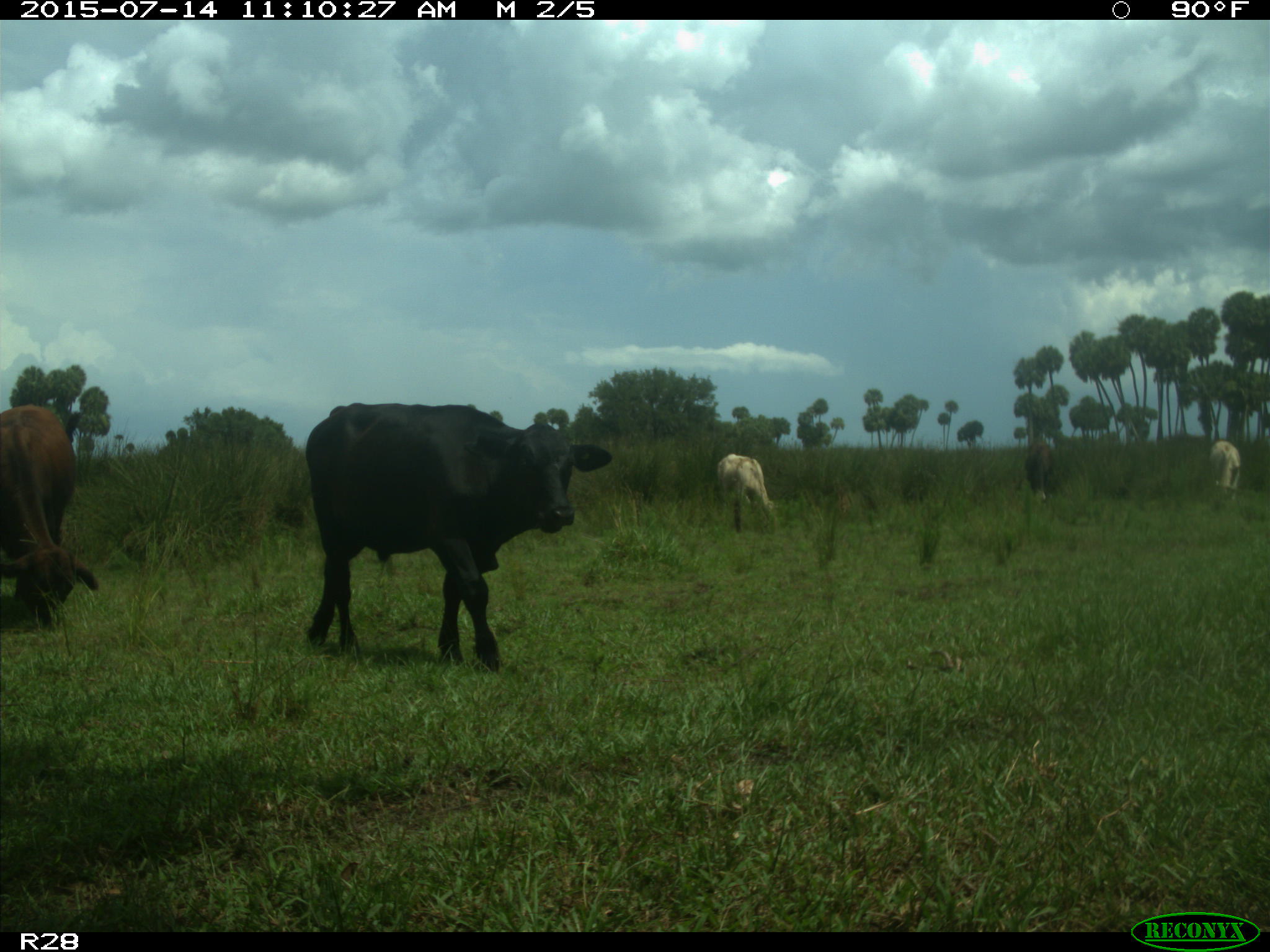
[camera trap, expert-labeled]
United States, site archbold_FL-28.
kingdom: Animalia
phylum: Chordata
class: Mammalia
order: Artiodactyla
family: Bovidae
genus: Bos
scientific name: Bos taurus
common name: domestic cow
Bos taurus (domestic cow).